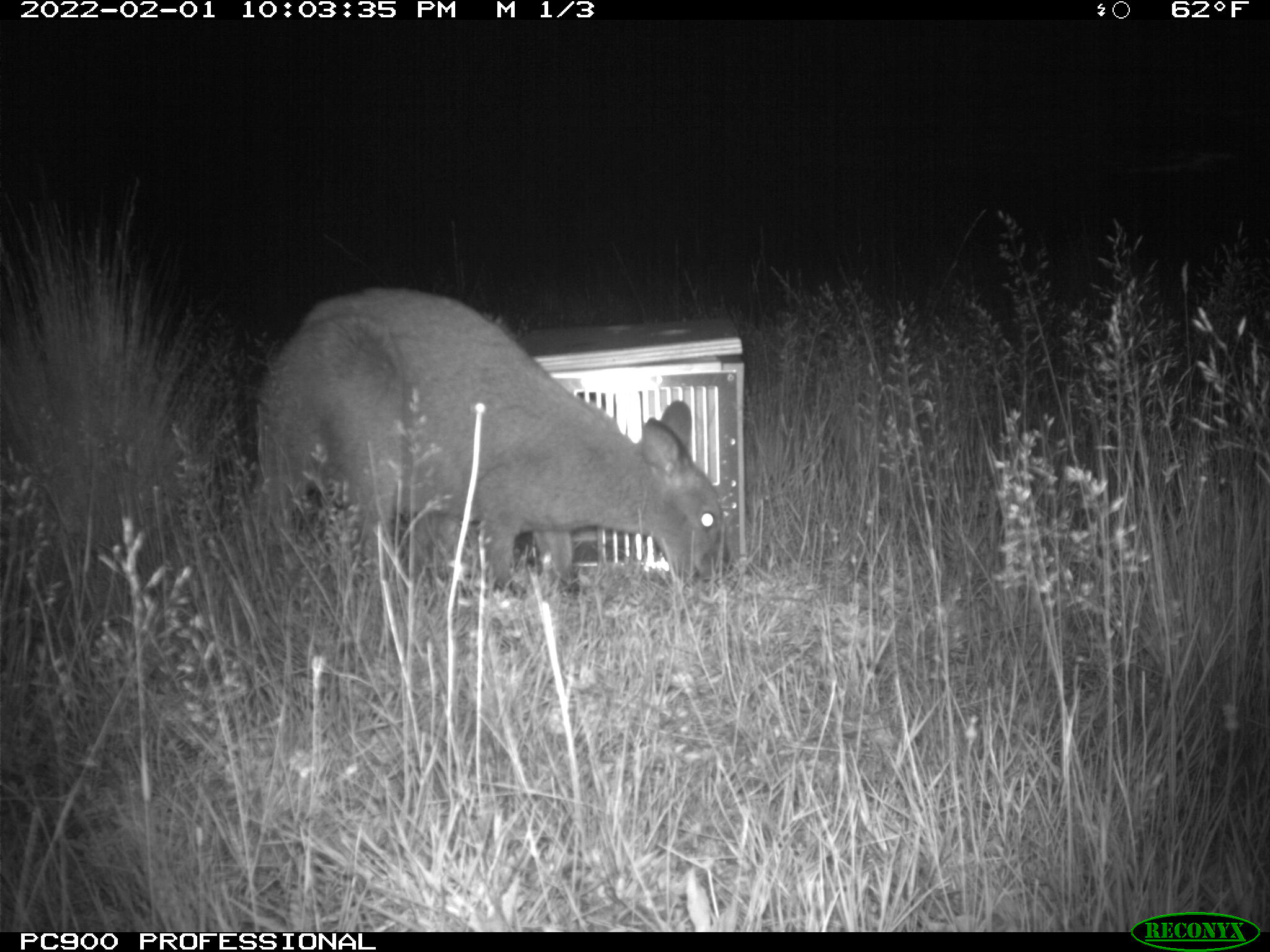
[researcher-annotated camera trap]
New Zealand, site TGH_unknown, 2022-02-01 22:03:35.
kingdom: Animalia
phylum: Chordata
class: Mammalia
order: Diprotodontia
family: Macropodidae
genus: Notamacropus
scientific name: Notamacropus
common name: wallaby